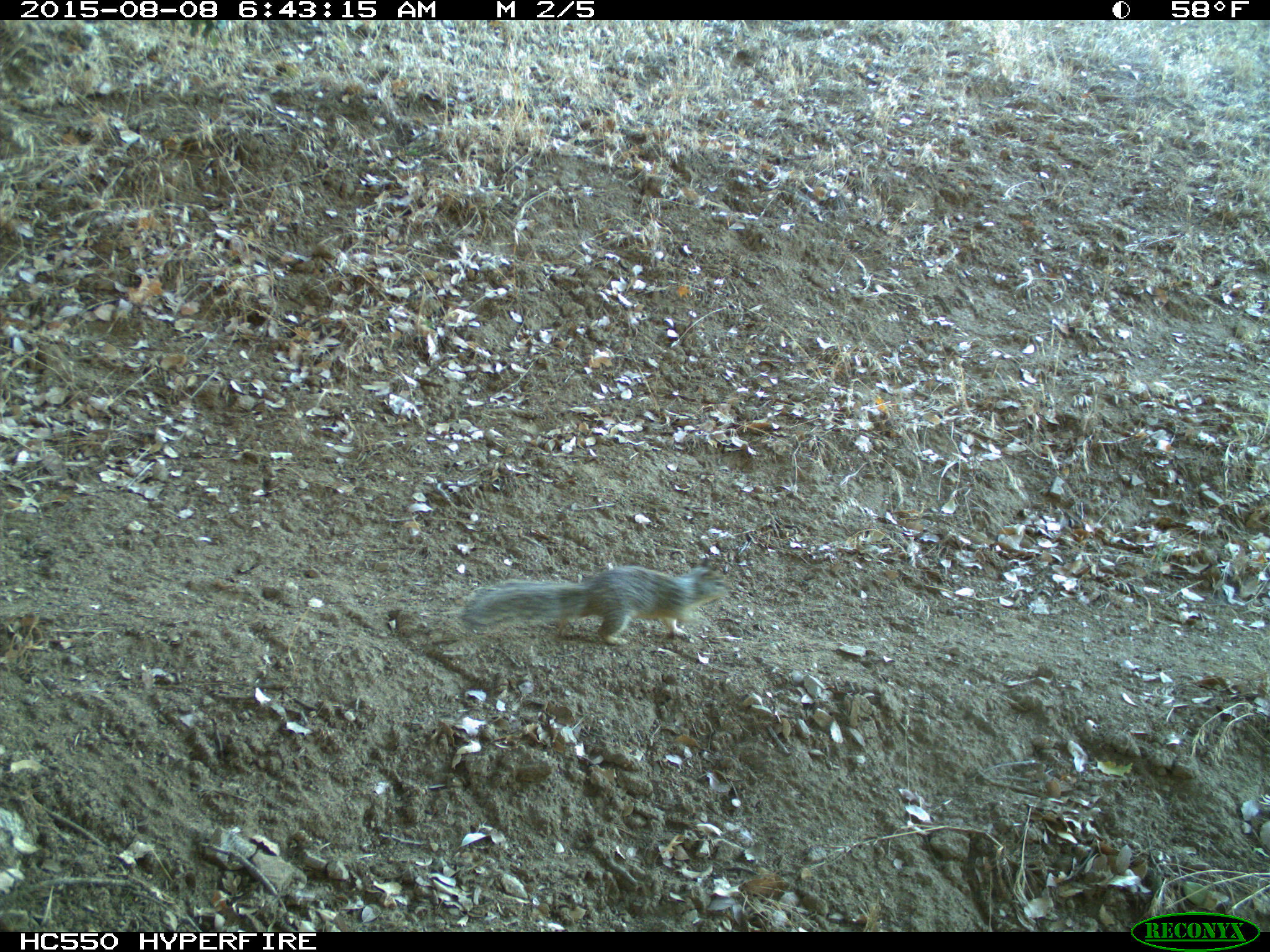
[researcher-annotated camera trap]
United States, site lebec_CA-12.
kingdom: Animalia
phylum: Chordata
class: Mammalia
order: Rodentia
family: Sciuridae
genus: Otospermophilus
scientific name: Otospermophilus beecheyi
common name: california ground squirrel